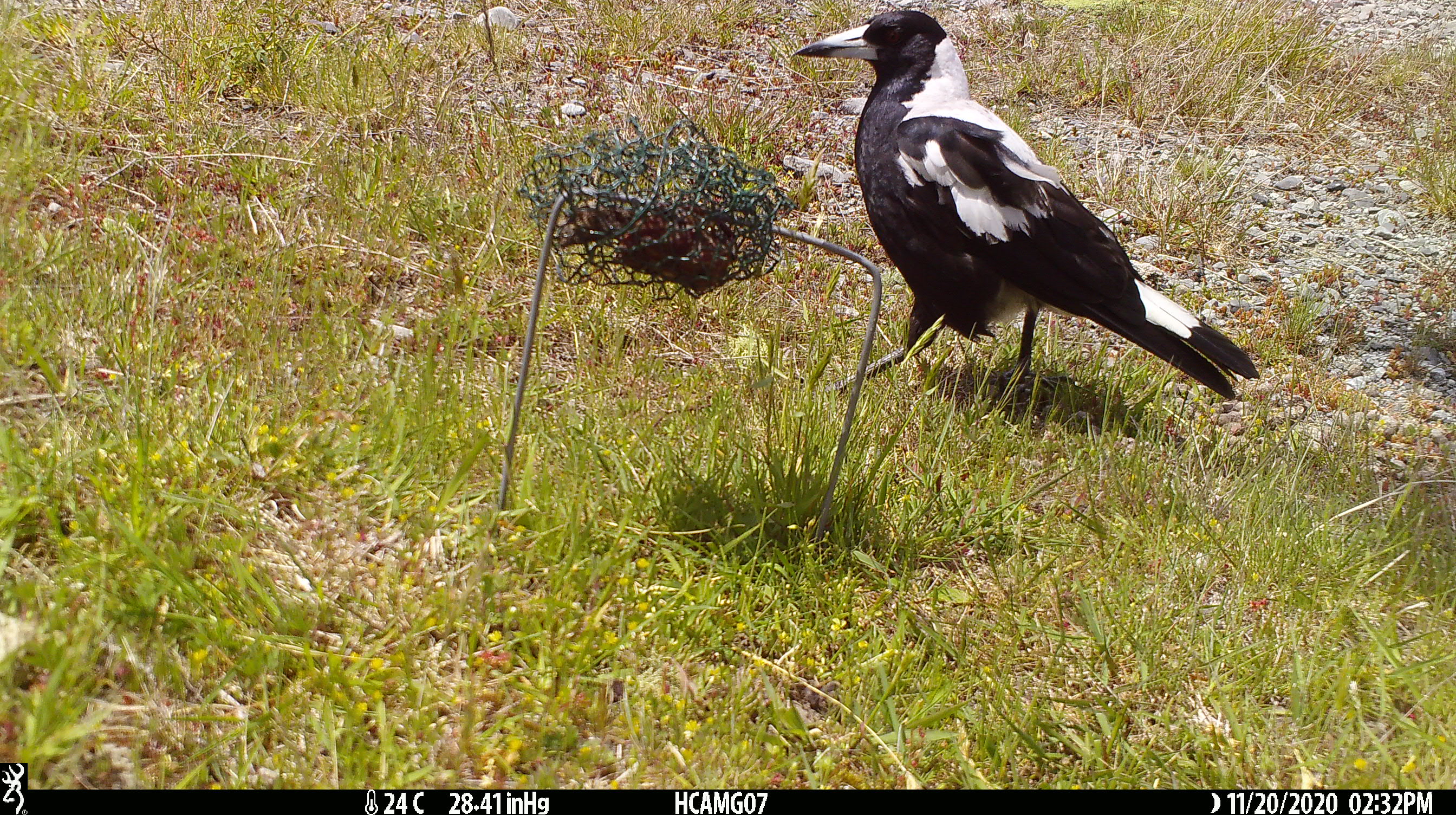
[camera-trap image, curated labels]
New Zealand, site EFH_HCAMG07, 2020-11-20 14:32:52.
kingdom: Animalia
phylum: Chordata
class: Aves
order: Passeriformes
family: Artamidae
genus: Gymnorhina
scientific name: Gymnorhina tibicen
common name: australian magpie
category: magpie